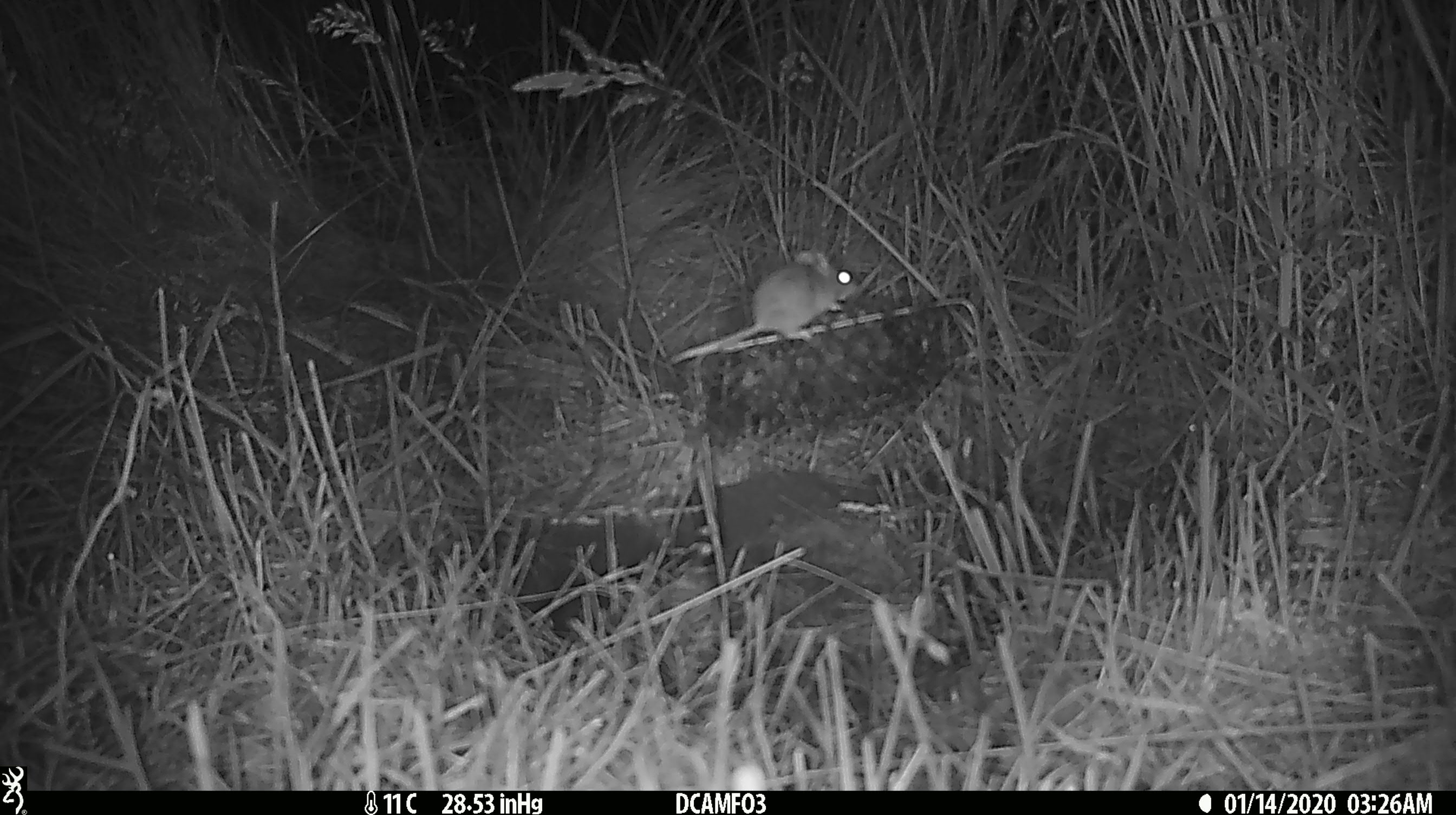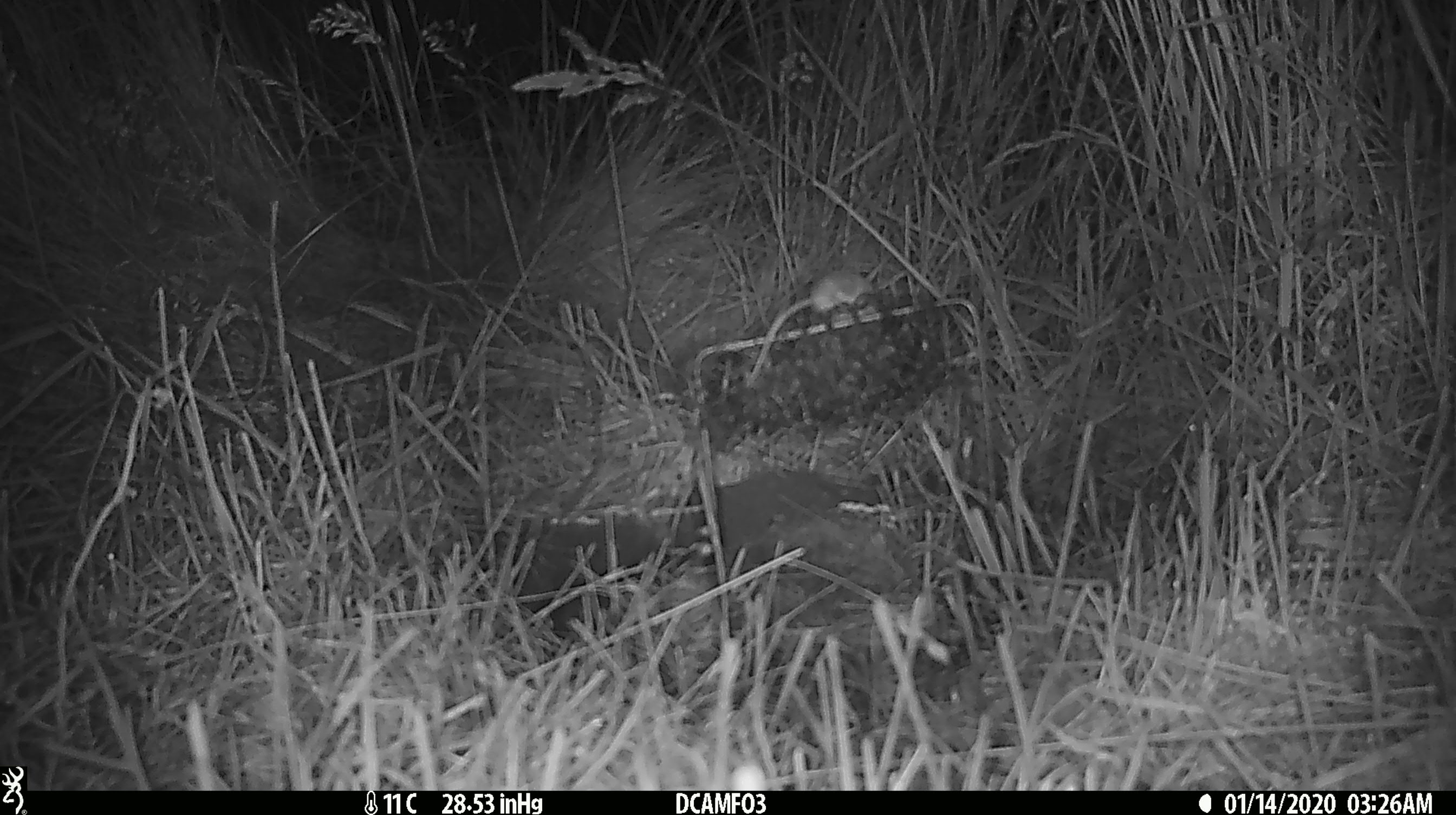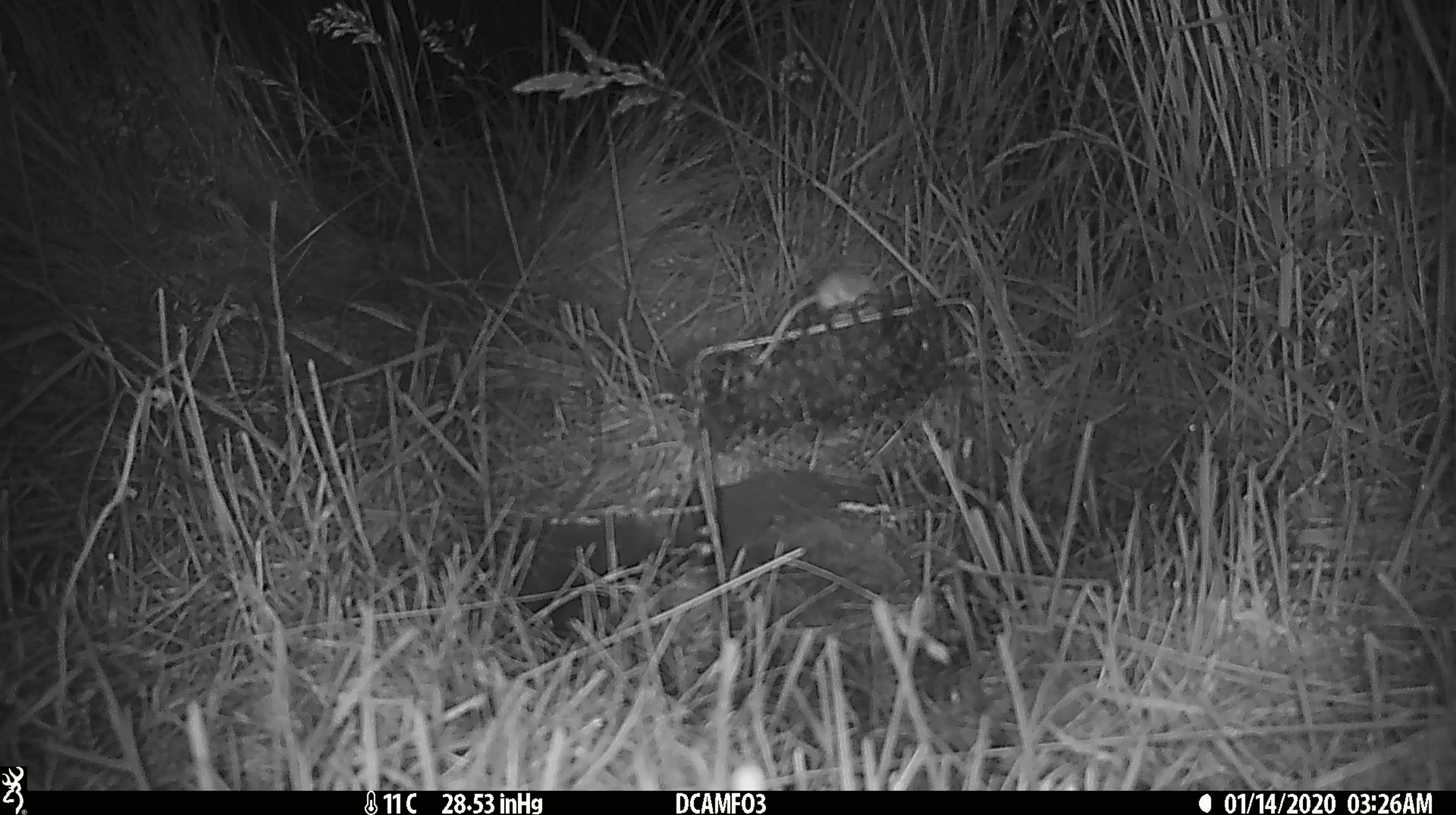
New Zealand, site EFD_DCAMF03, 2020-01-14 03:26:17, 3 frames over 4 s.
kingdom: Animalia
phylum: Chordata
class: Mammalia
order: Rodentia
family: Muridae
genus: Mus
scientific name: Mus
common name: mouse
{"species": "mouse (Mus)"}